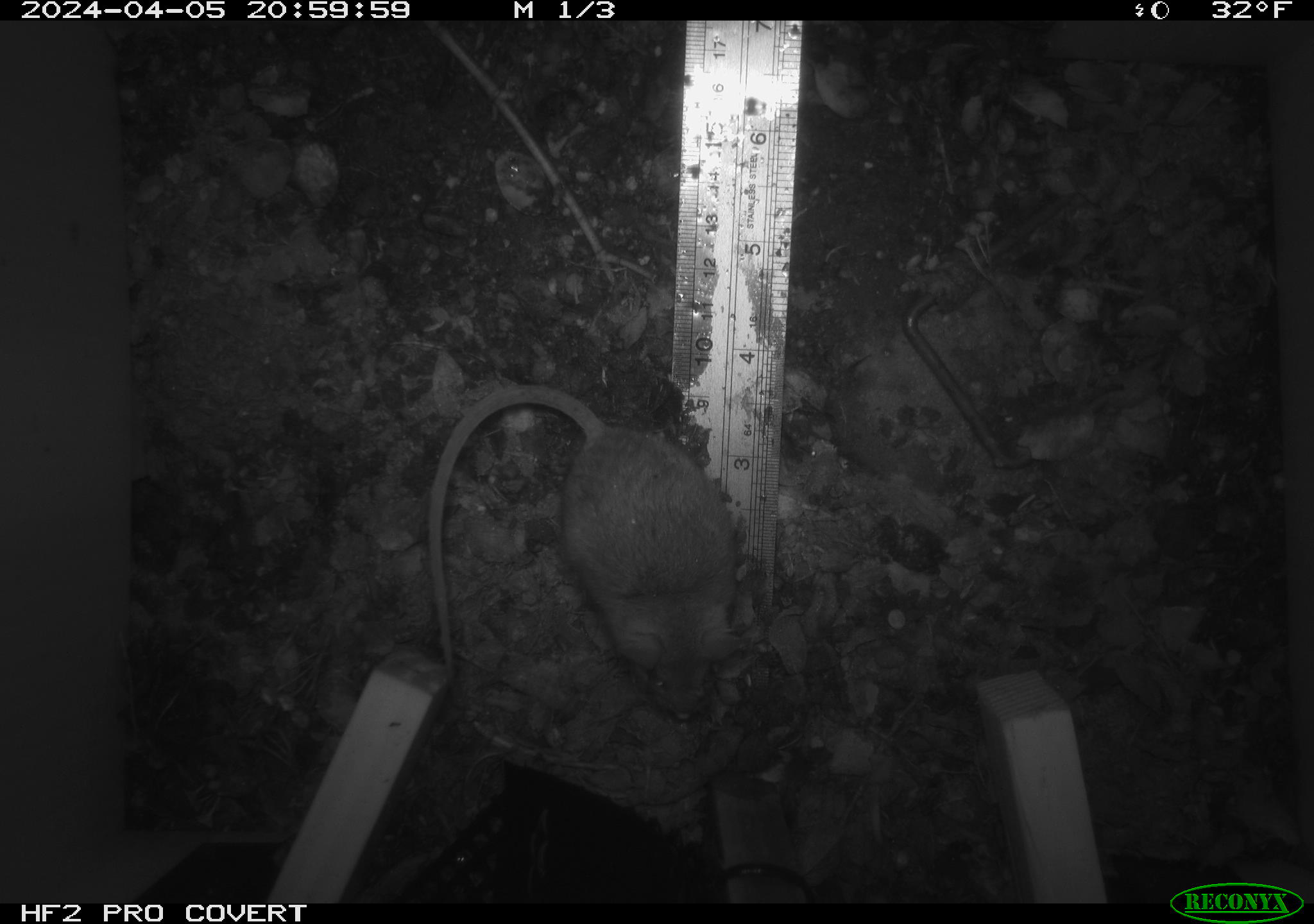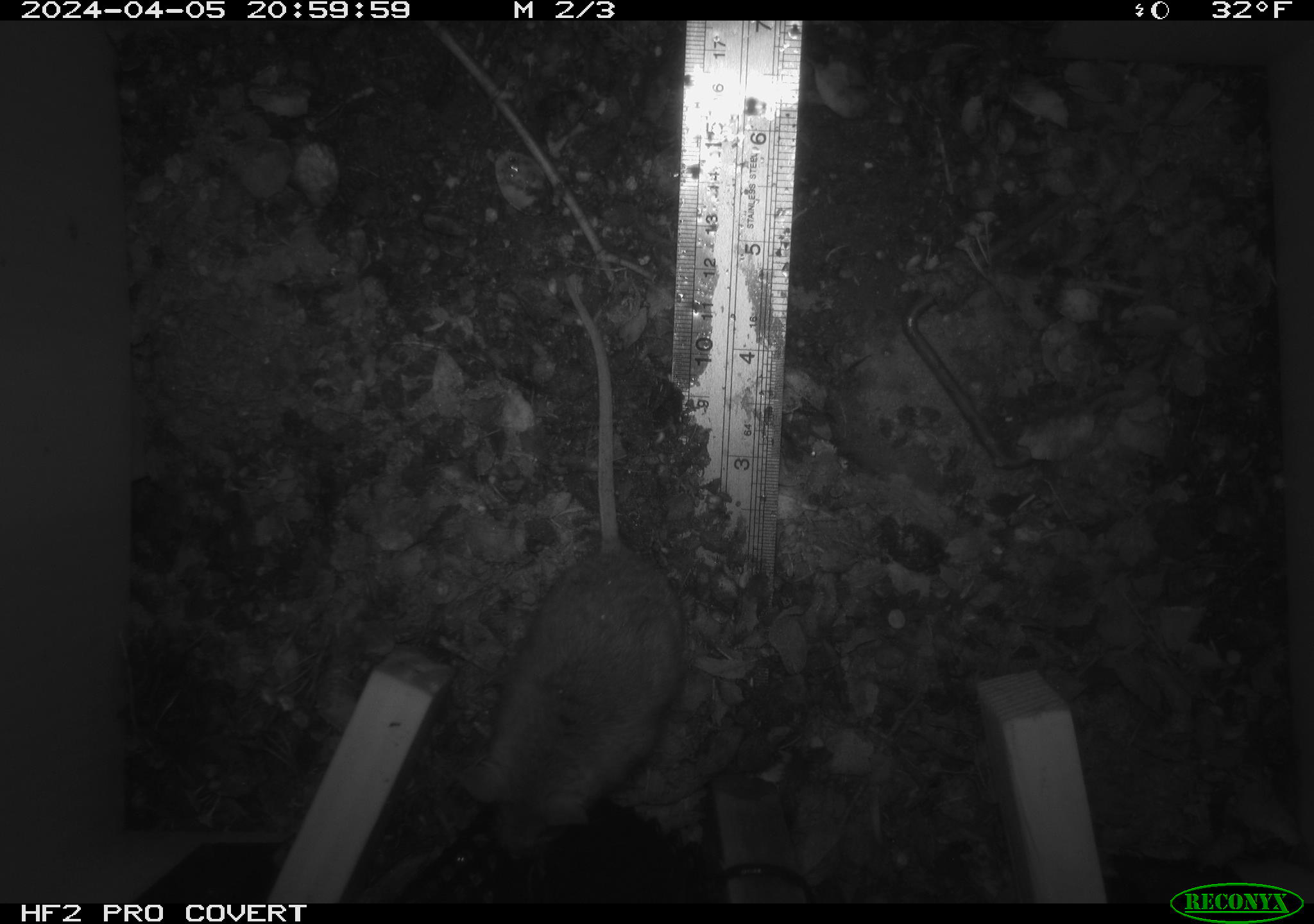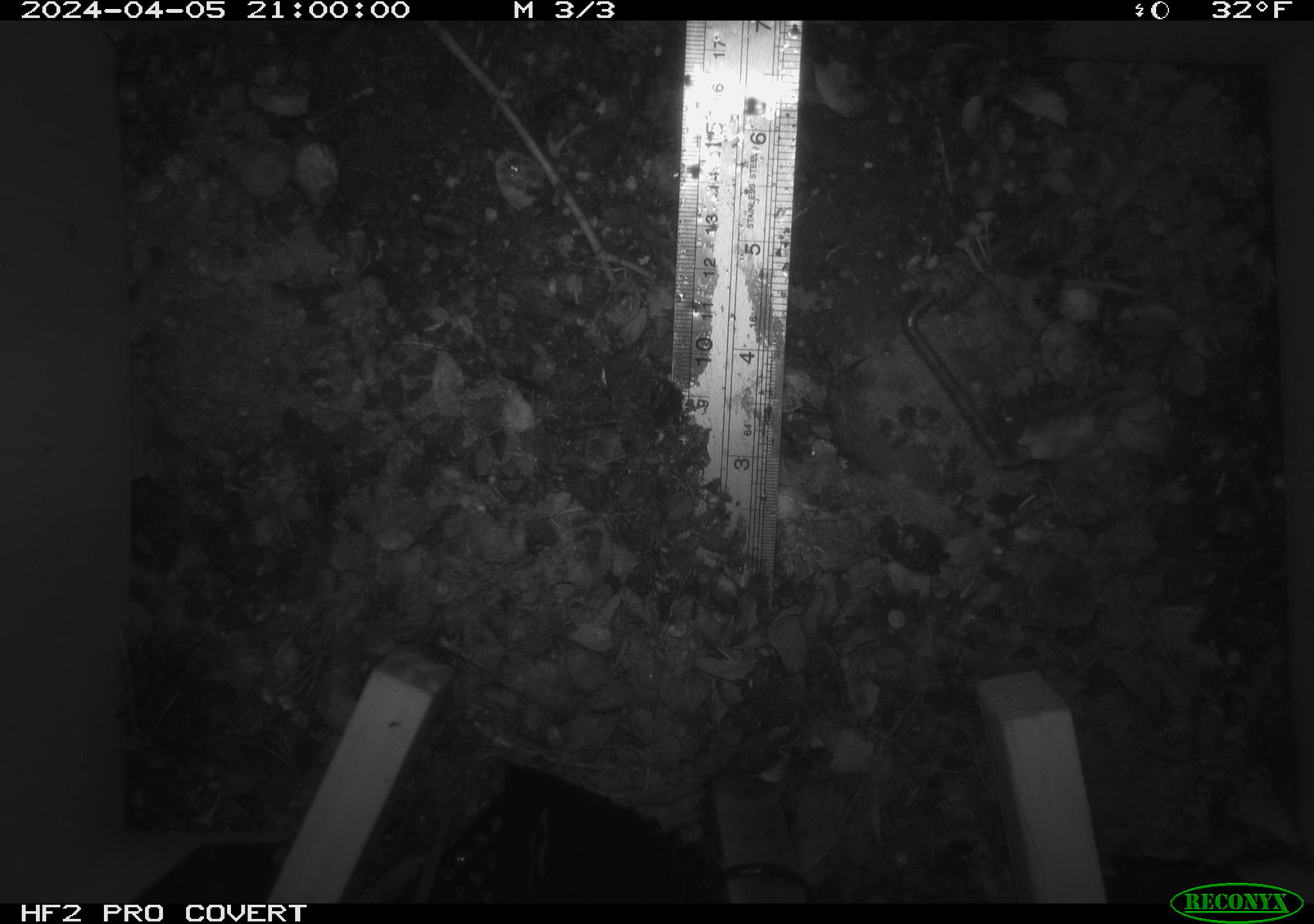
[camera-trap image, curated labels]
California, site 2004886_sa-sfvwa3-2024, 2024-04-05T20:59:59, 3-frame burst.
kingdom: Animalia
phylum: Chordata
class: Mammalia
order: Rodentia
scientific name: Rodentia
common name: mouse species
Mouse species (Rodentia).